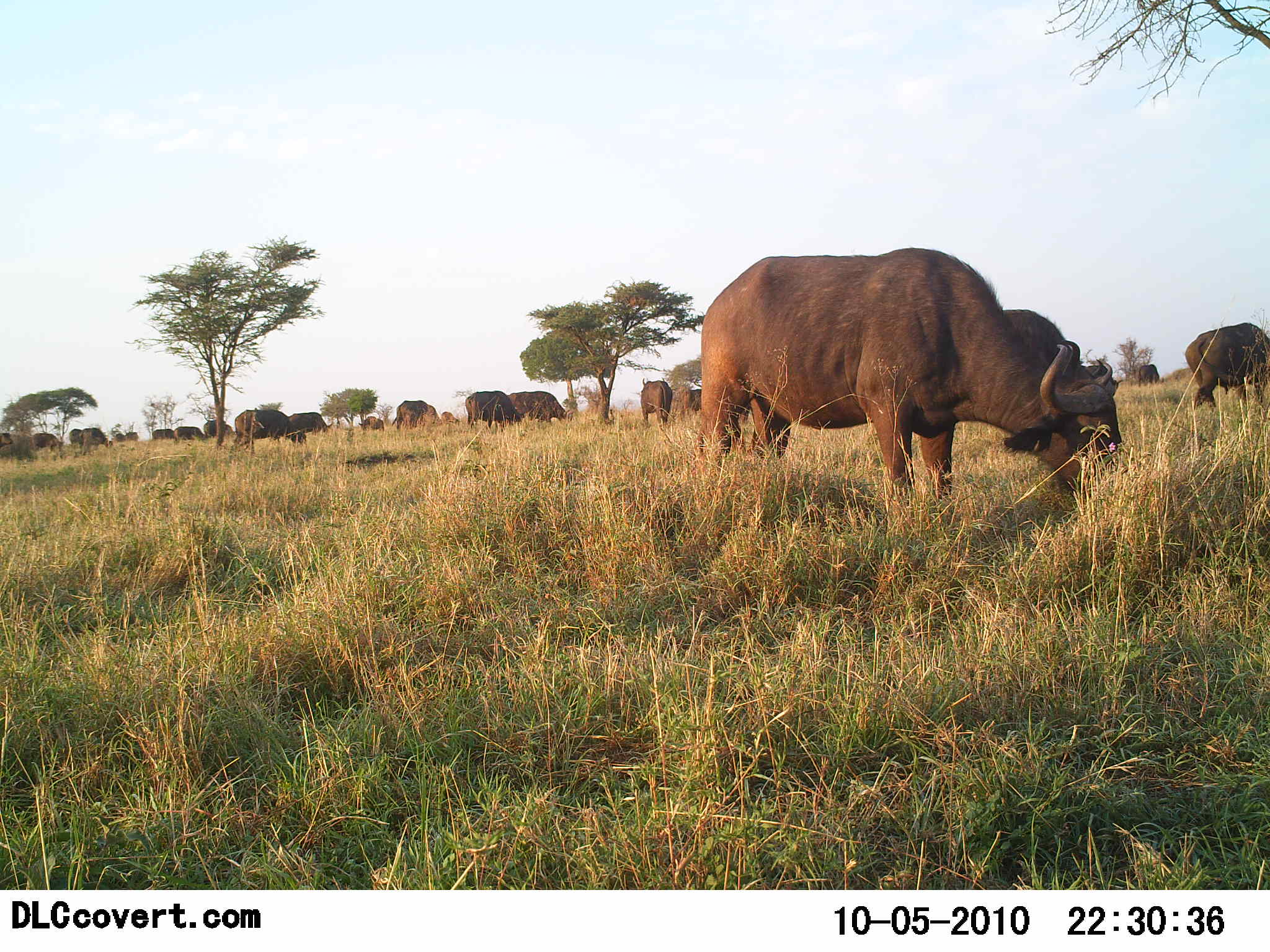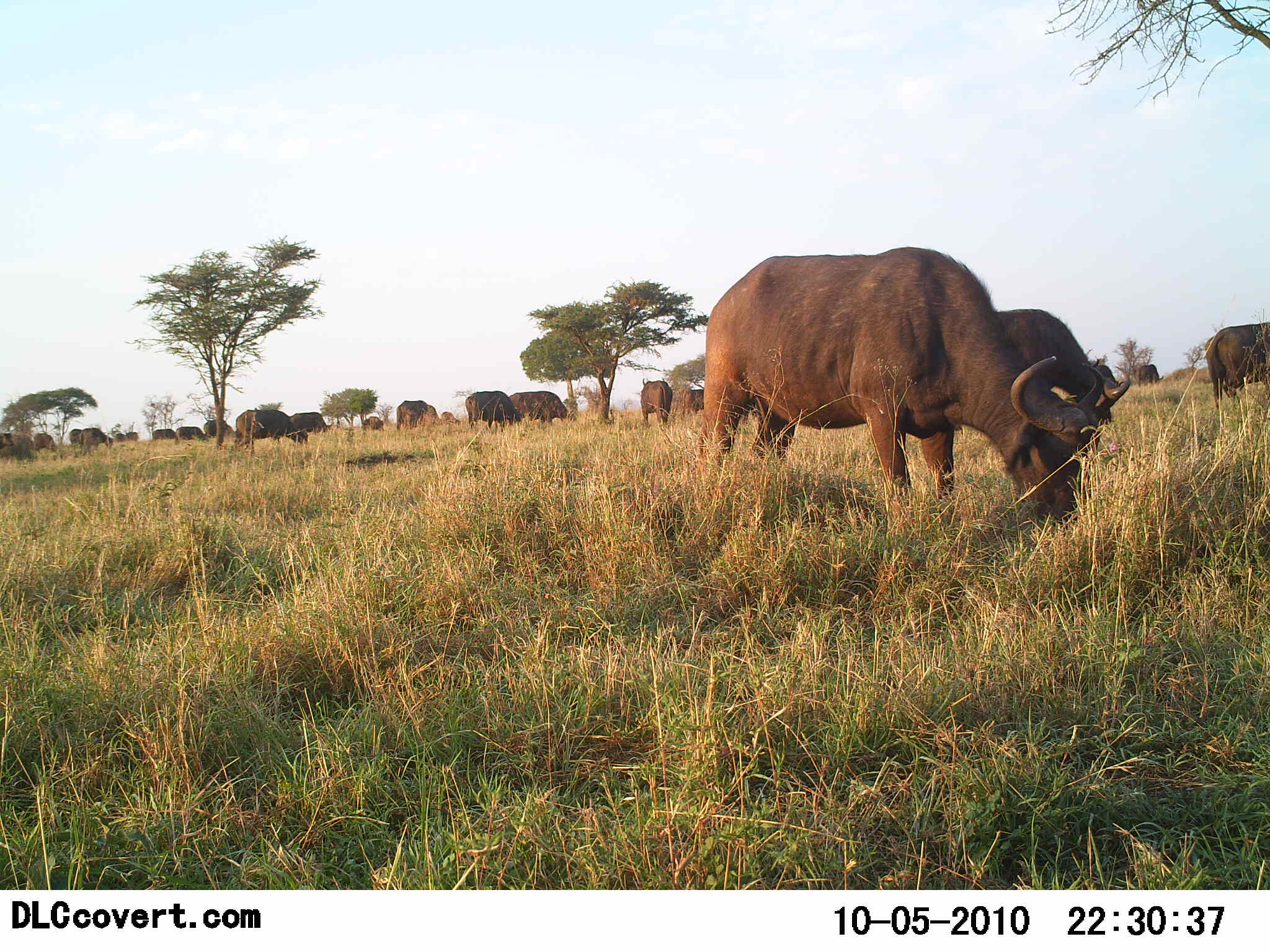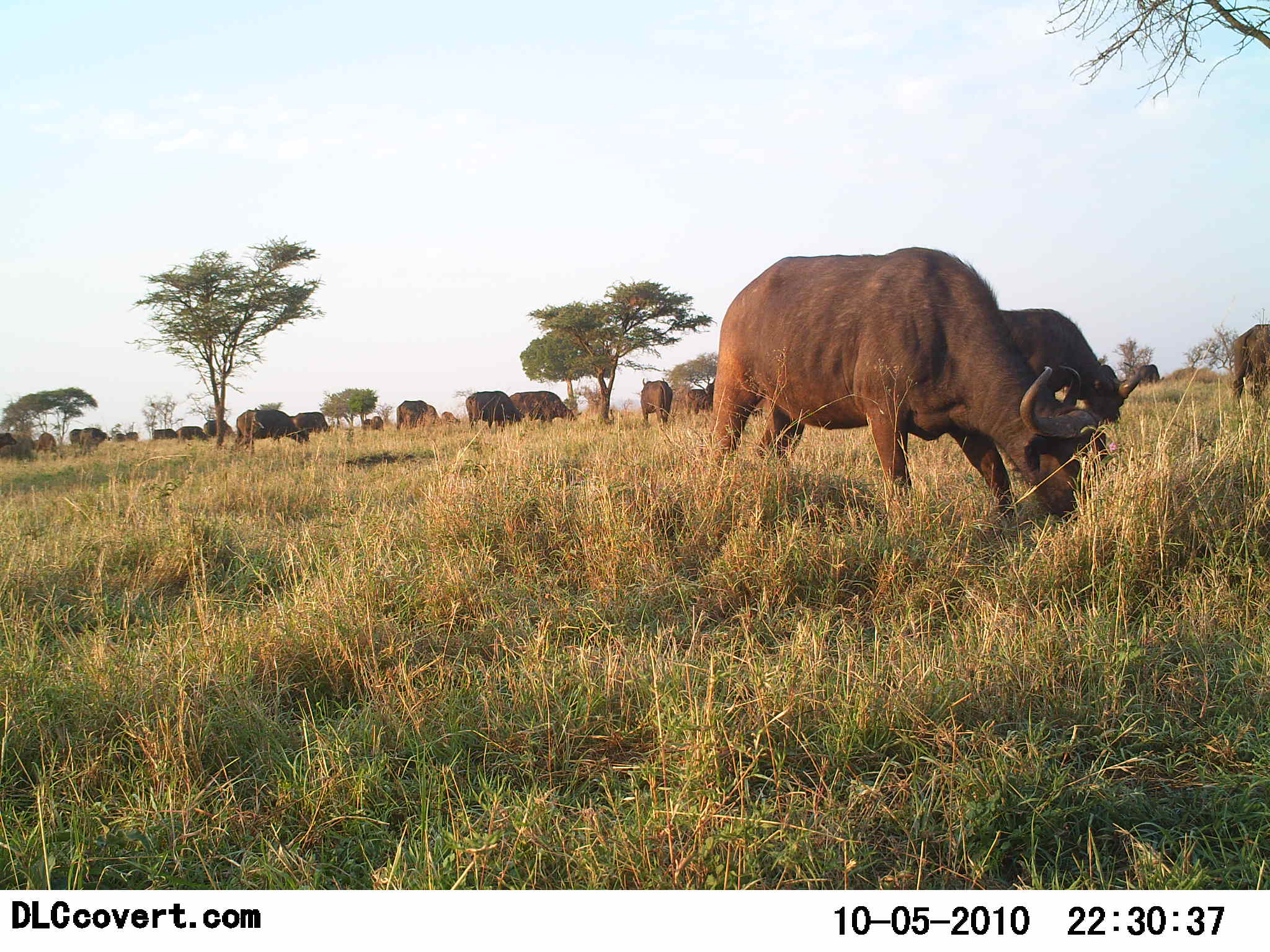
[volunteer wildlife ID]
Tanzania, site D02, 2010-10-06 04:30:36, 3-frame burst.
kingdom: Animalia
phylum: Chordata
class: Mammalia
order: Artiodactyla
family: Bovidae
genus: Syncerus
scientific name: Syncerus caffer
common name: cape buffalo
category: buffalo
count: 11-50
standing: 43%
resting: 7%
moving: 7%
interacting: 0%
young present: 0%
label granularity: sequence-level